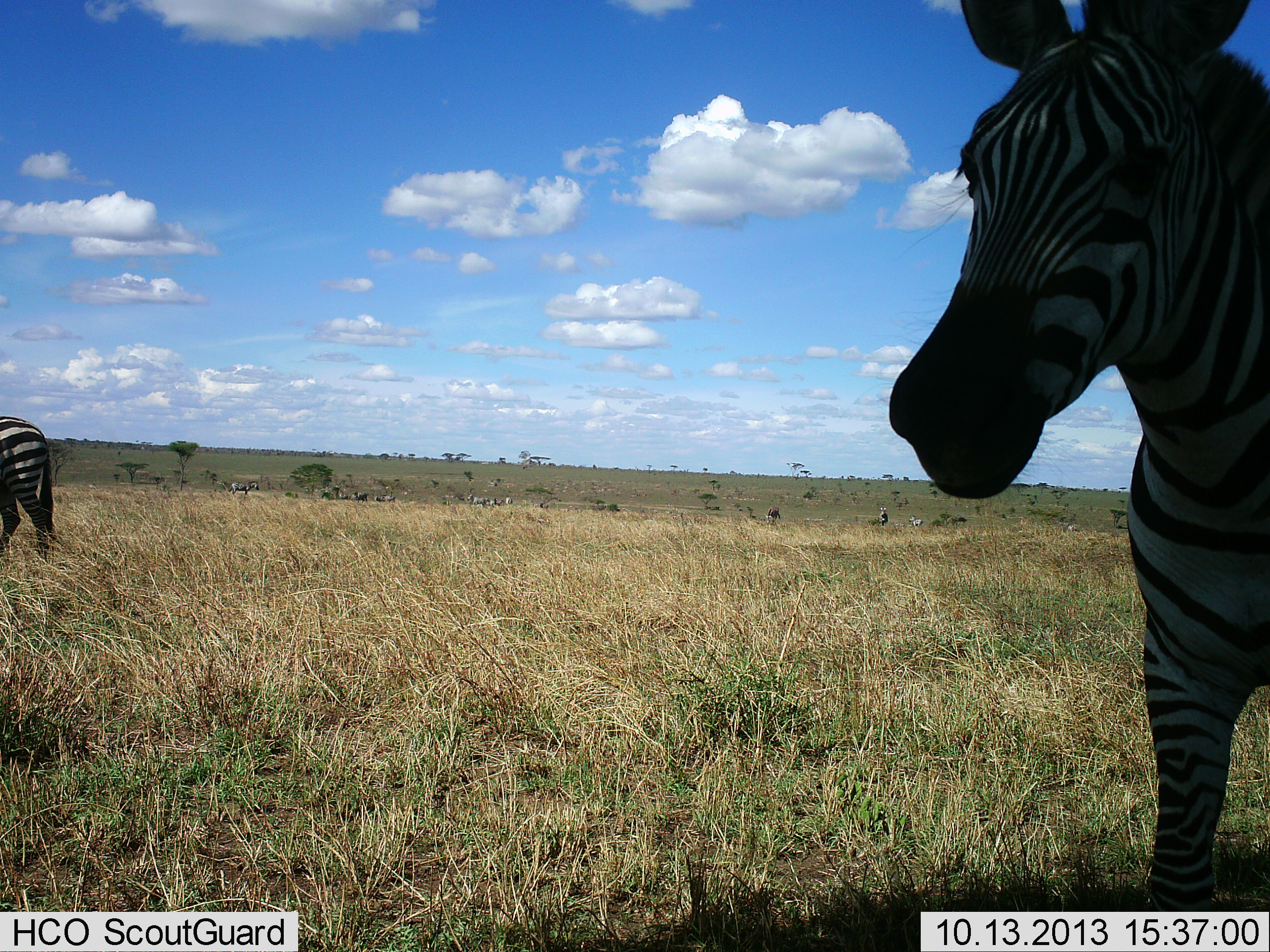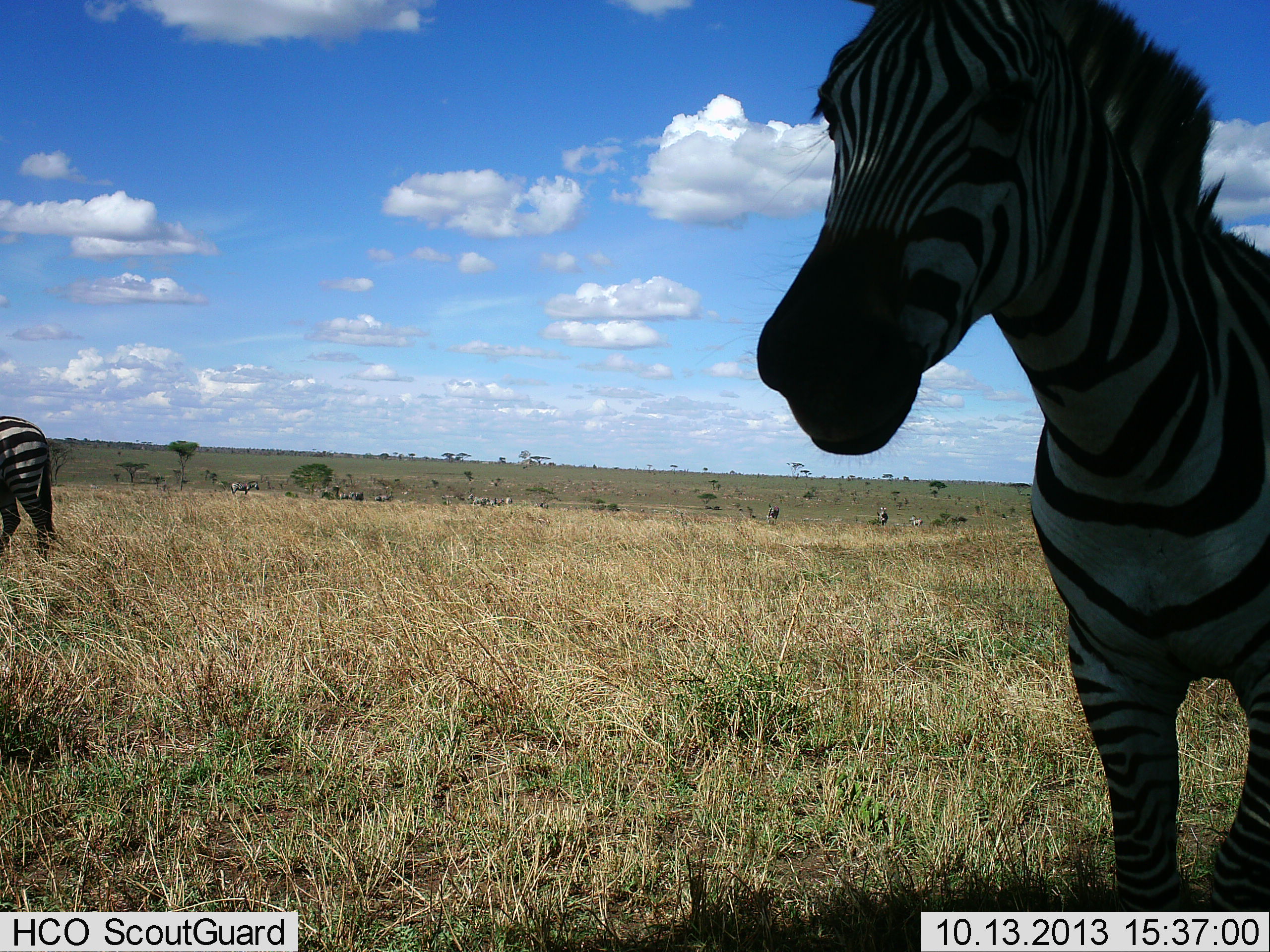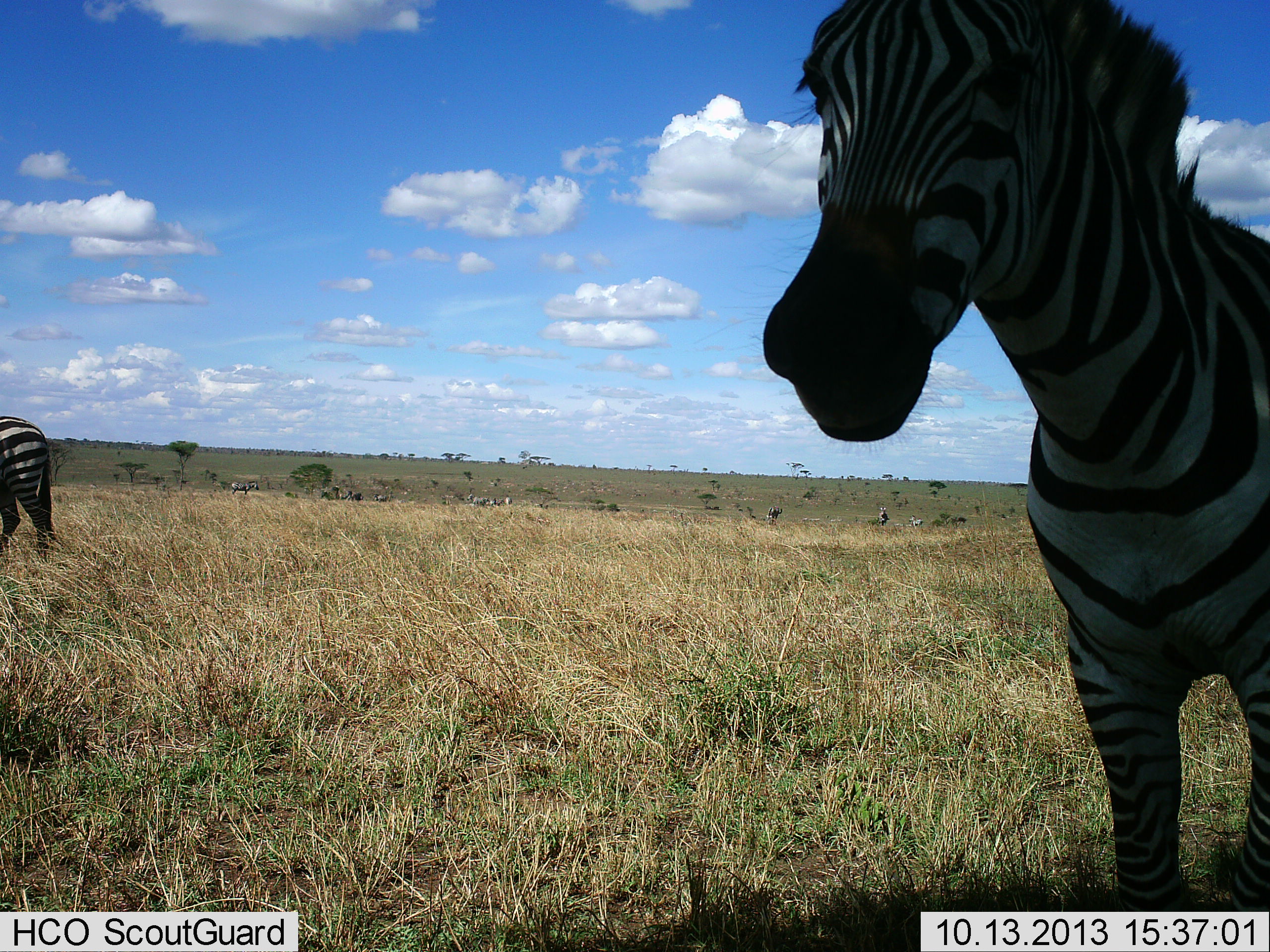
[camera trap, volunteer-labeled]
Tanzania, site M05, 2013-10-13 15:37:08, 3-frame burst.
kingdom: Animalia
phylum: Chordata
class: Mammalia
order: Perissodactyla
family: Equidae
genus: Equus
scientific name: Equus quagga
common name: plains zebra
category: zebra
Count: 2.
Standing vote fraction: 91%.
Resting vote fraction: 0%.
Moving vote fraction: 55%.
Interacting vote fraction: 0%.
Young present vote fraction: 0%.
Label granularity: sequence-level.